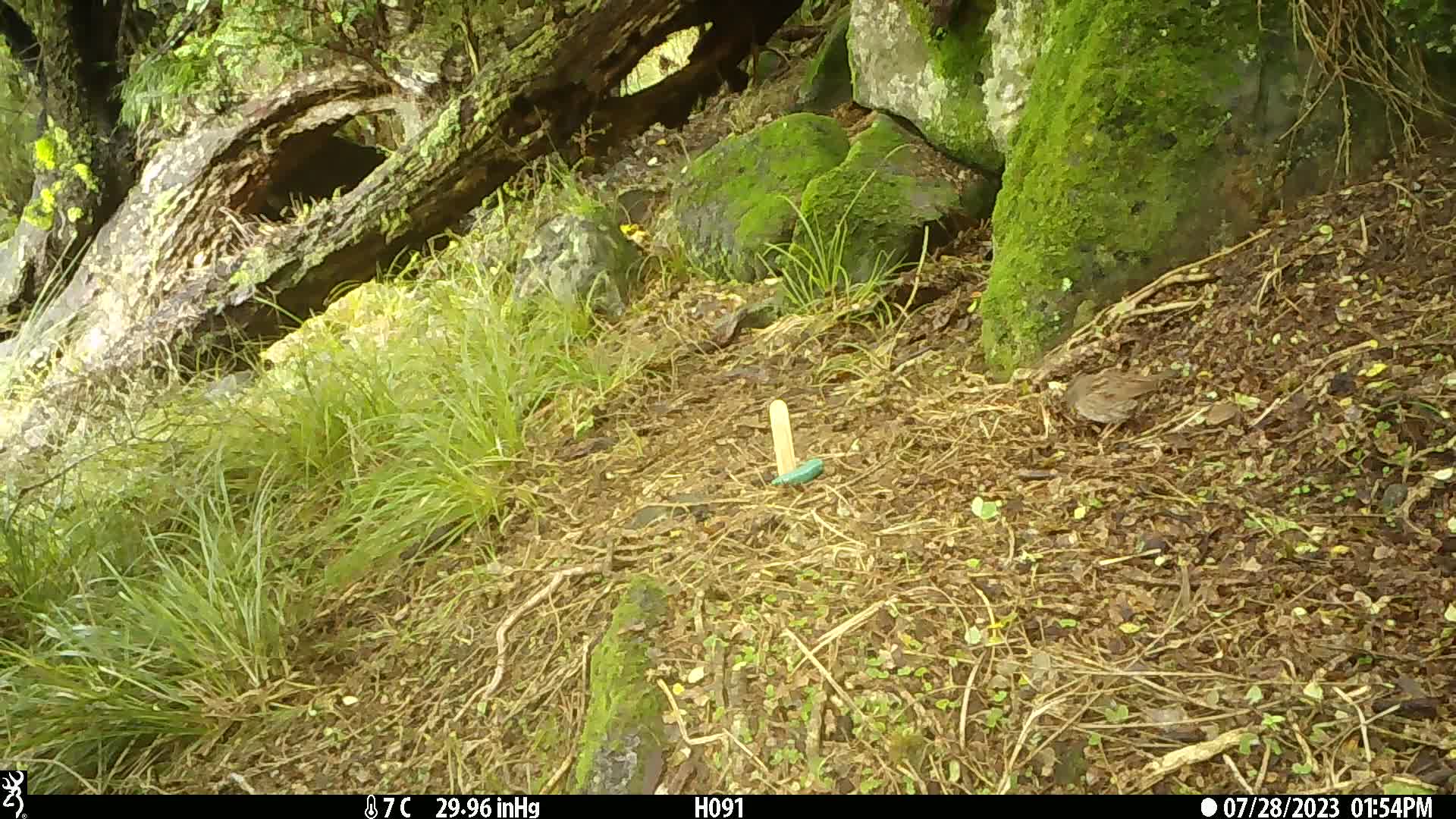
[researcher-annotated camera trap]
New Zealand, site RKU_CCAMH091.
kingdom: Animalia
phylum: Chordata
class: Aves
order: Passeriformes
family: Prunellidae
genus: Prunella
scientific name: Prunella modularis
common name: dunnock